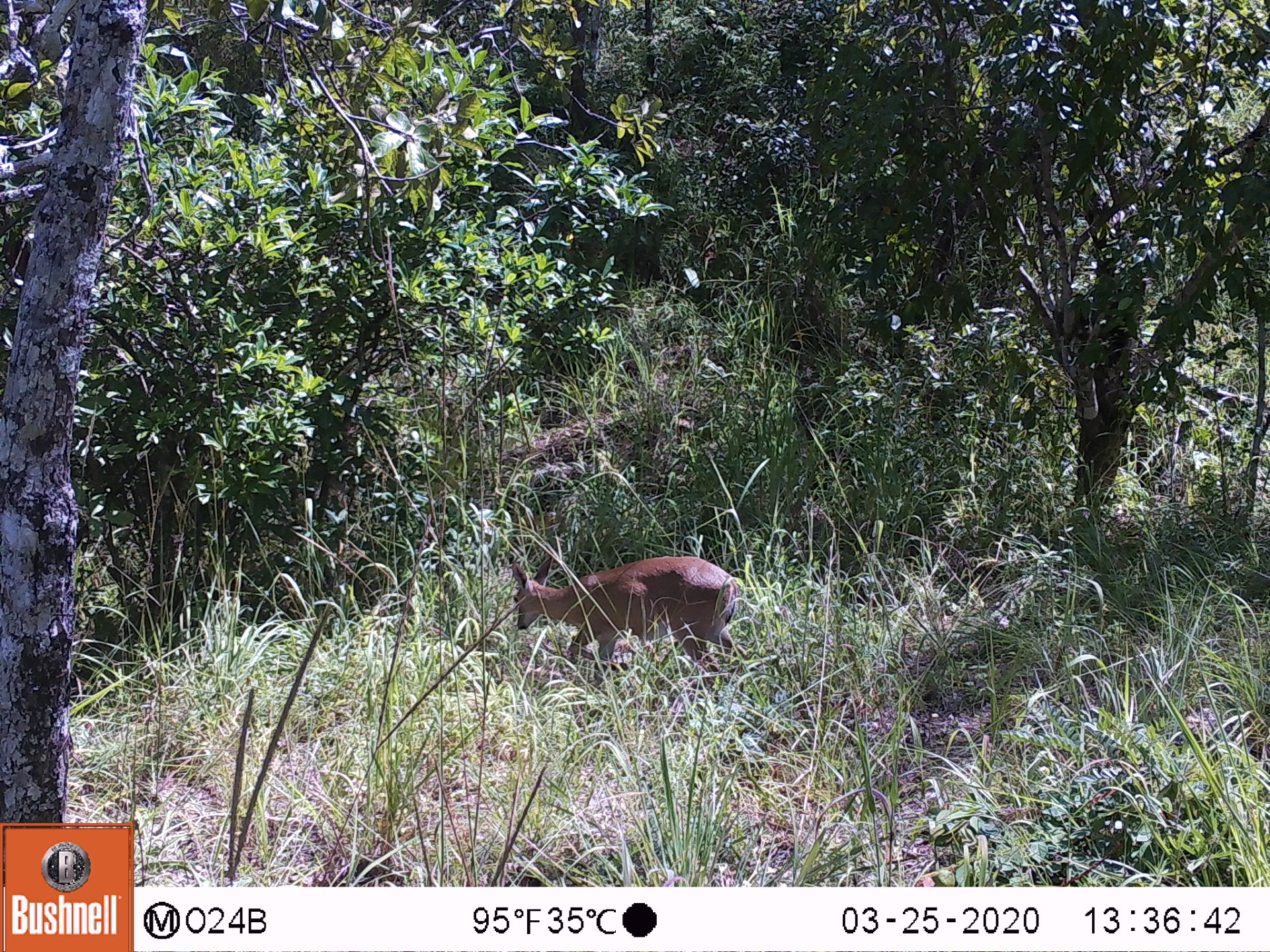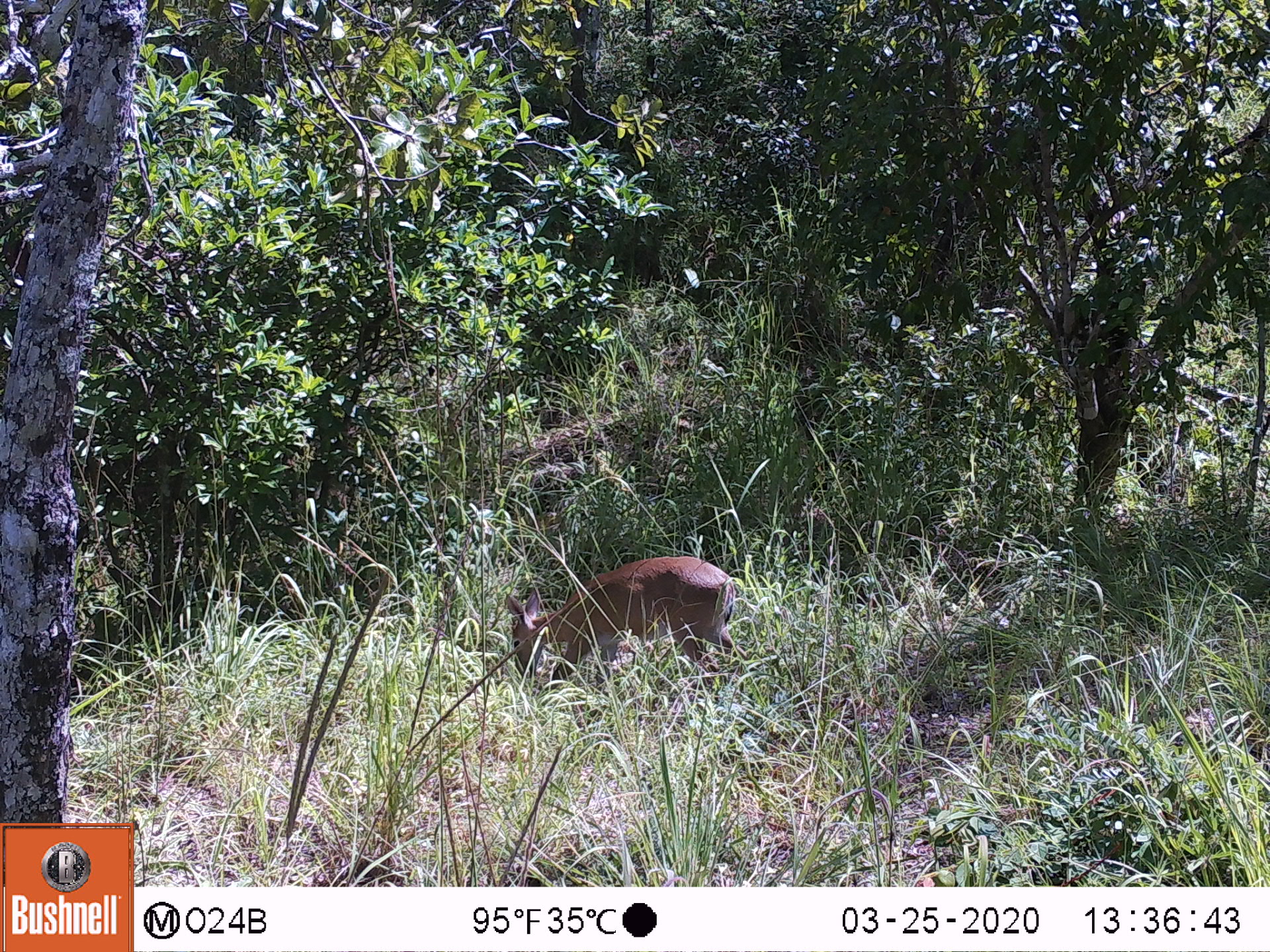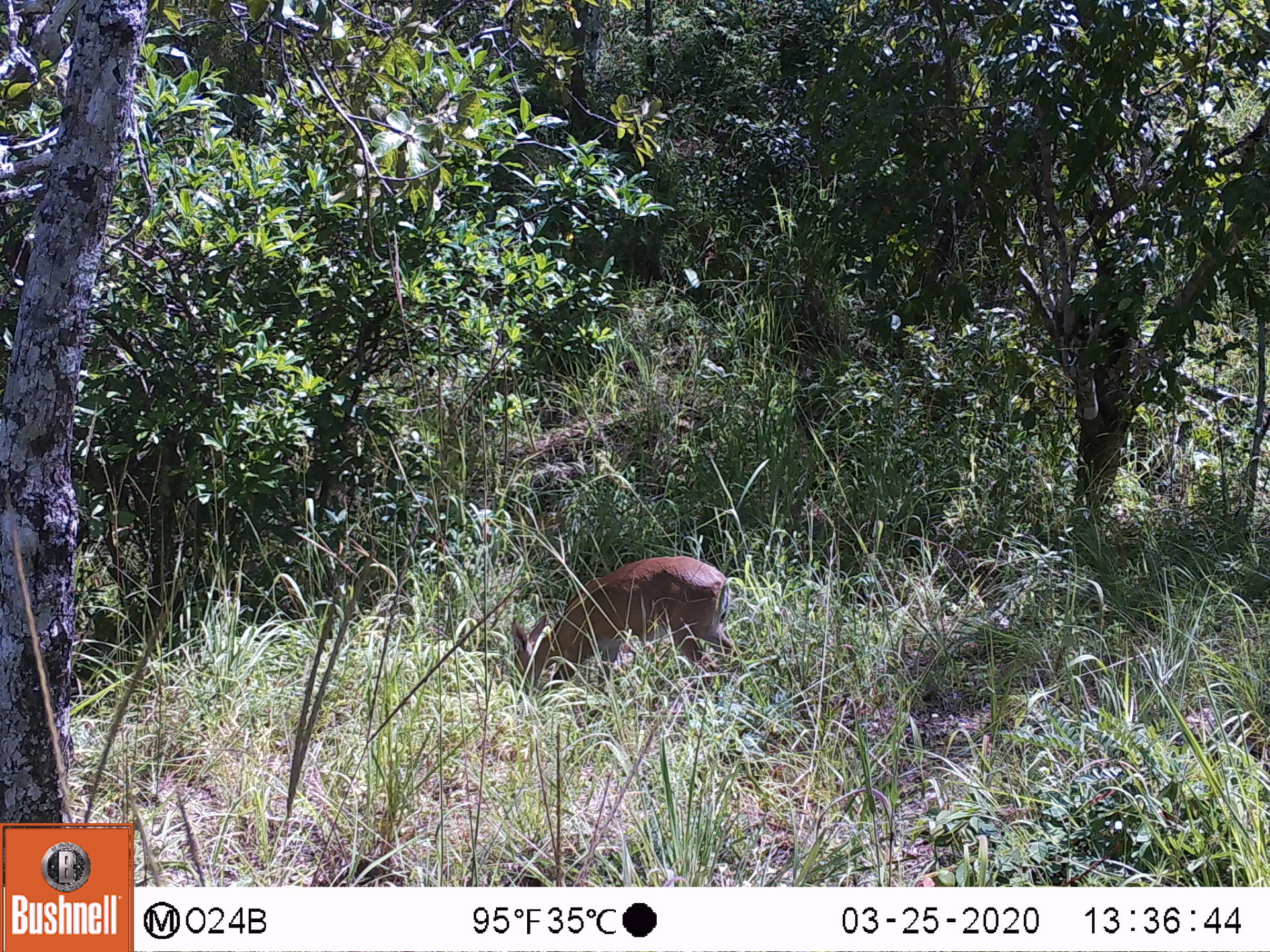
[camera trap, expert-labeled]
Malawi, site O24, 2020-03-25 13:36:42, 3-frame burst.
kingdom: Animalia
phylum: Chordata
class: Mammalia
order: Artiodactyla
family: Bovidae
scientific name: Antilopinae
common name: small antelope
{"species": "small antelope (Antilopinae)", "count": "1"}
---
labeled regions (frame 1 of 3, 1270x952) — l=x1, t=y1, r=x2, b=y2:
small antelope: l=489, t=542, r=760, b=713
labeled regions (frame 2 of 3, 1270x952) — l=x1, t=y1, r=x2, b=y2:
small antelope: l=501, t=544, r=743, b=730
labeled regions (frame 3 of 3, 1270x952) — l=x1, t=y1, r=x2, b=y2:
small antelope: l=495, t=548, r=748, b=730